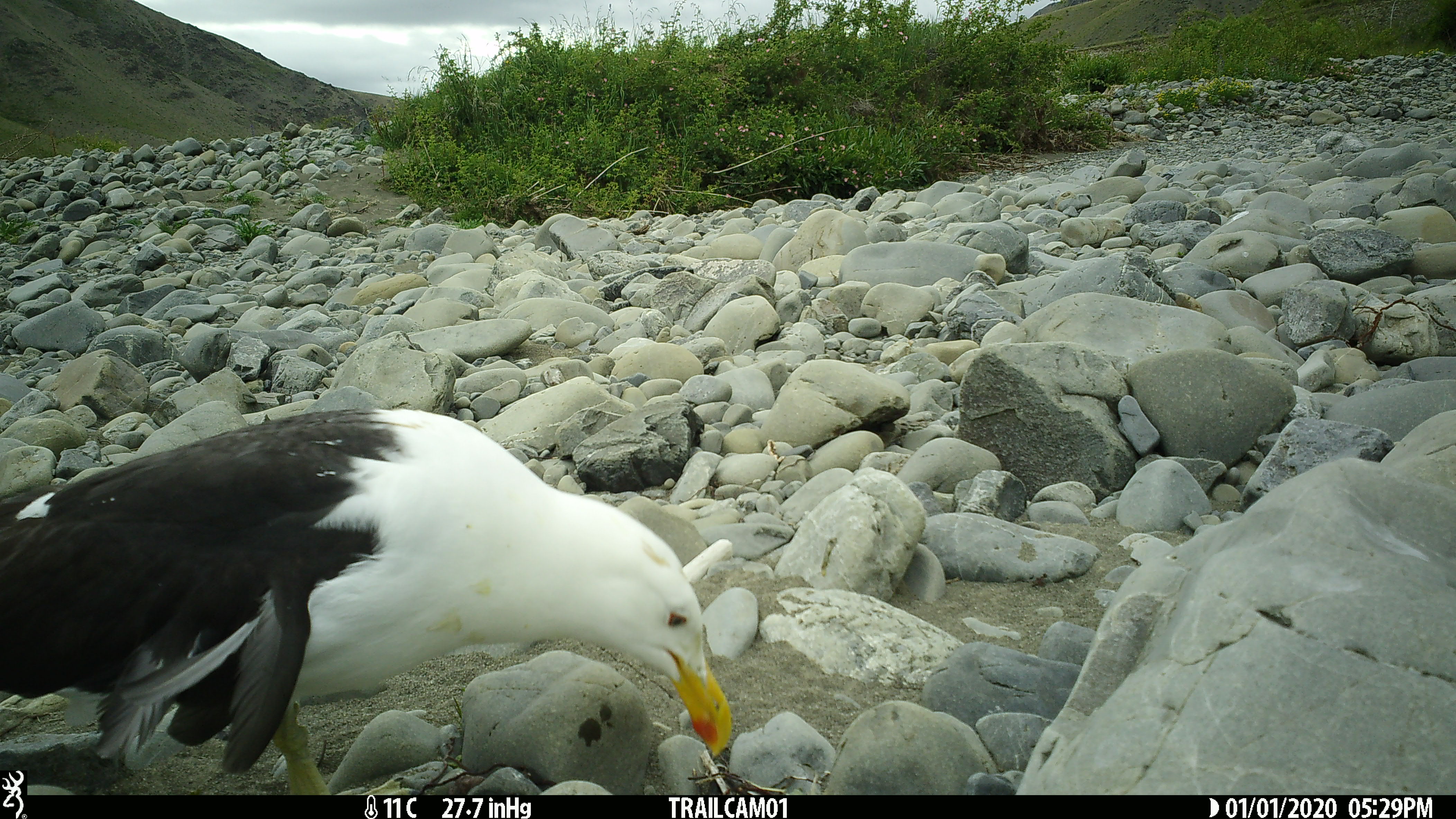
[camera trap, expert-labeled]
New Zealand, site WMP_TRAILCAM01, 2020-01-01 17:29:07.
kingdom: Animalia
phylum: Chordata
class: Aves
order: Charadriiformes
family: Laridae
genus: Larus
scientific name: Larus fuscus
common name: black-backed gull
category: black backed gull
Black backed gull (black-backed gull) (Larus fuscus).